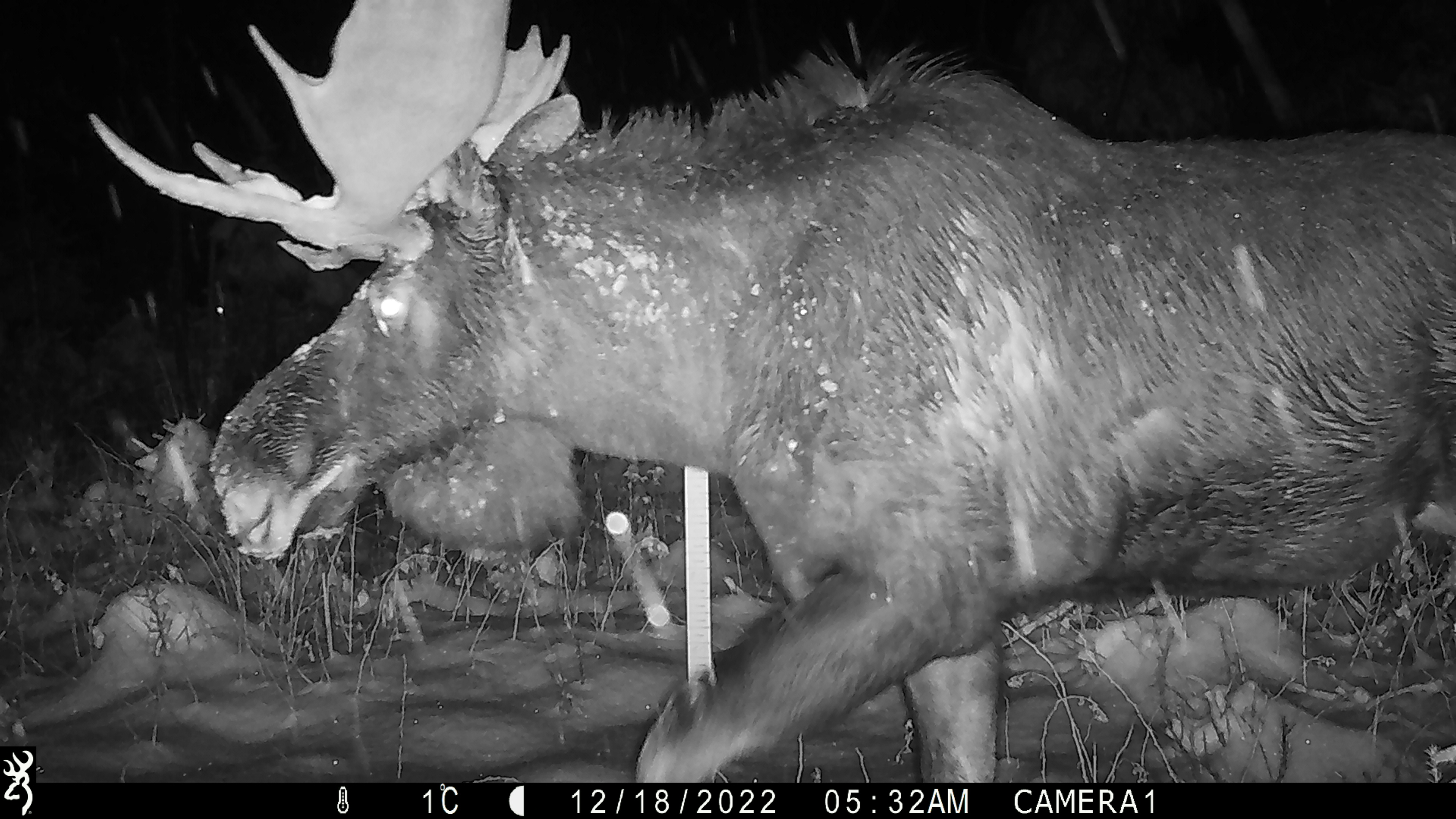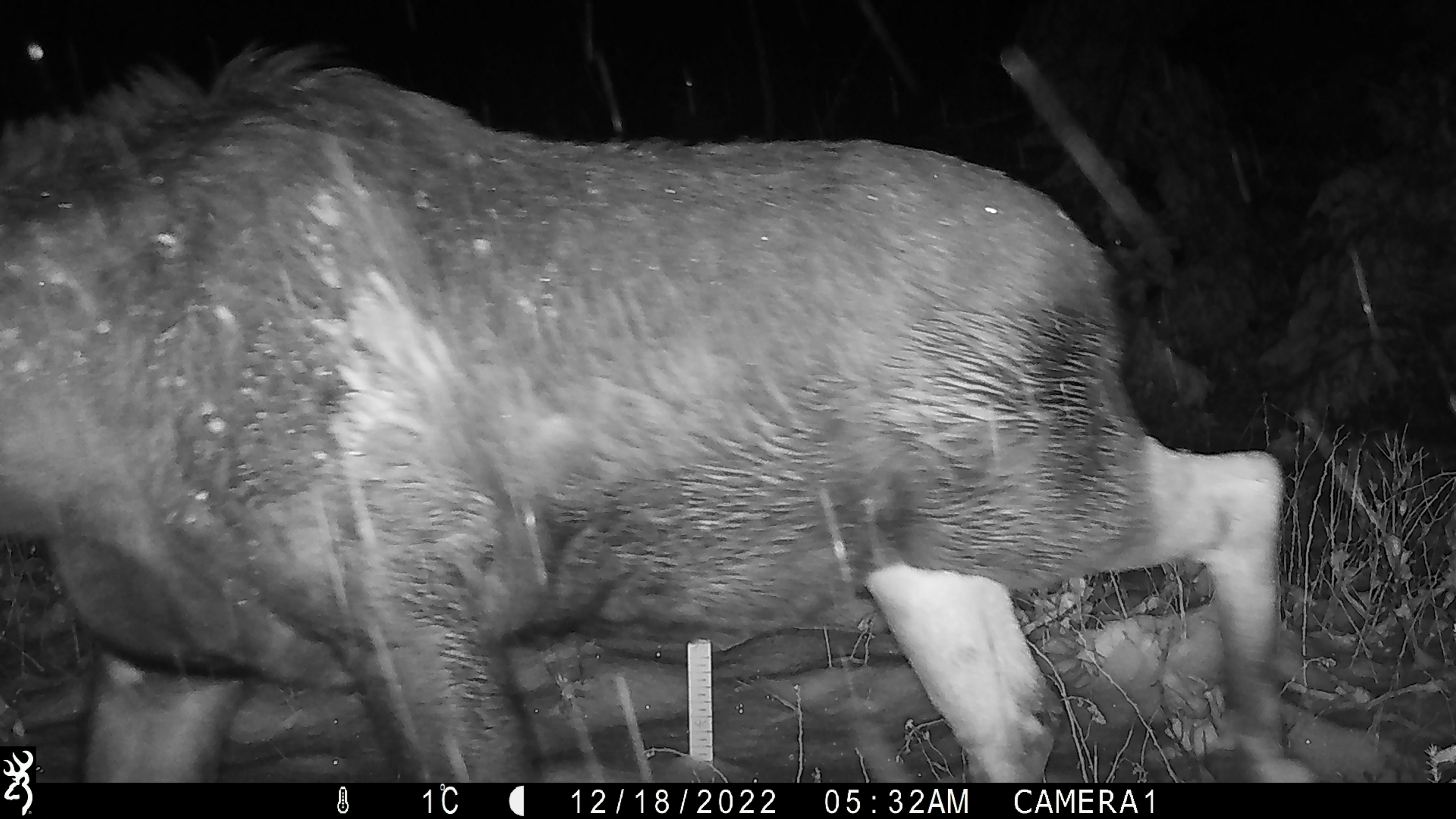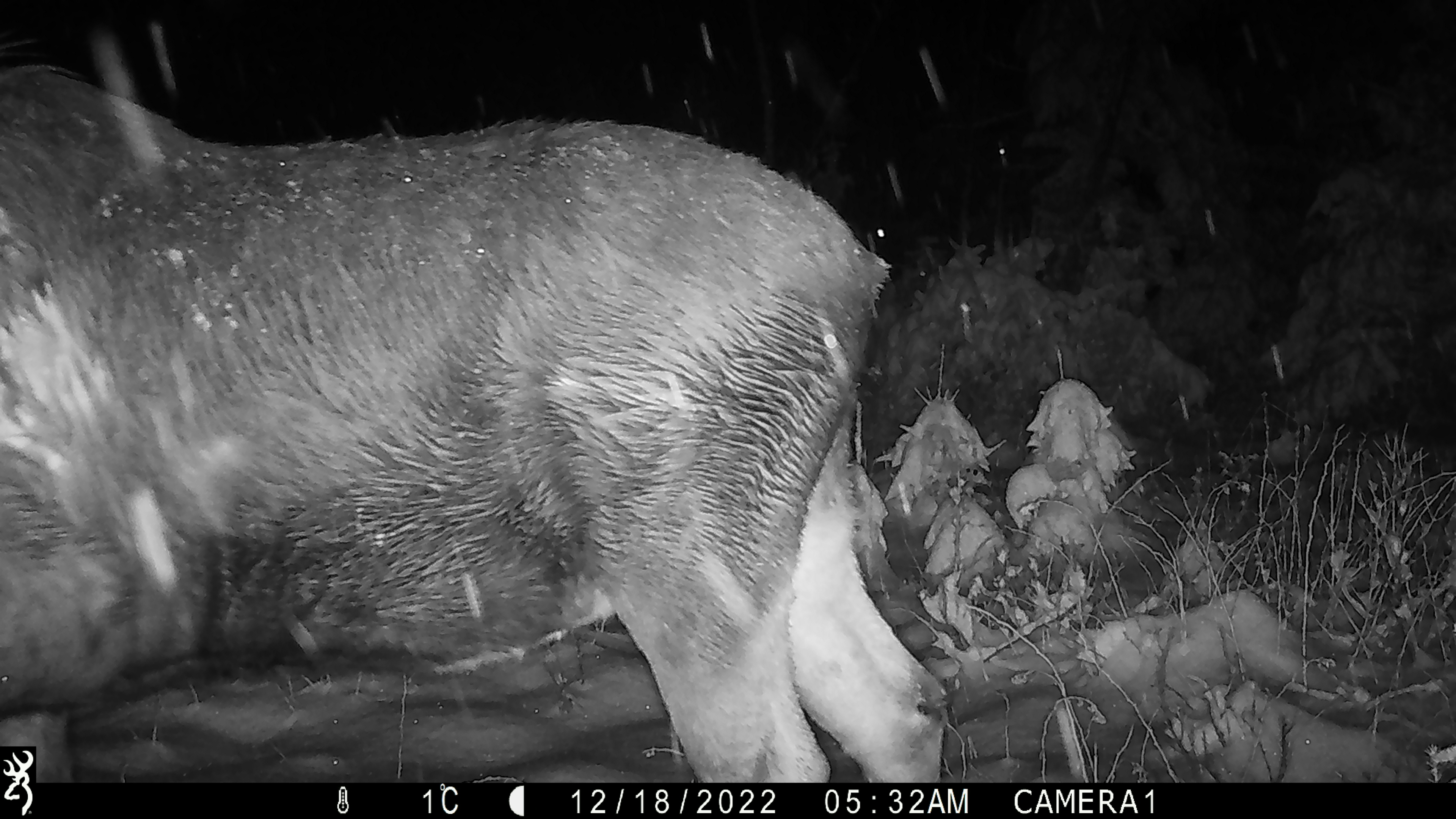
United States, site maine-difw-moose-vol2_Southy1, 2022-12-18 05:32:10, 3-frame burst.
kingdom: Animalia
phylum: Chordata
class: Mammalia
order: Artiodactyla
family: Cervidae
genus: Alces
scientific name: Alces alces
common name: moose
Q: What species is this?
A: Moose (Alces alces).